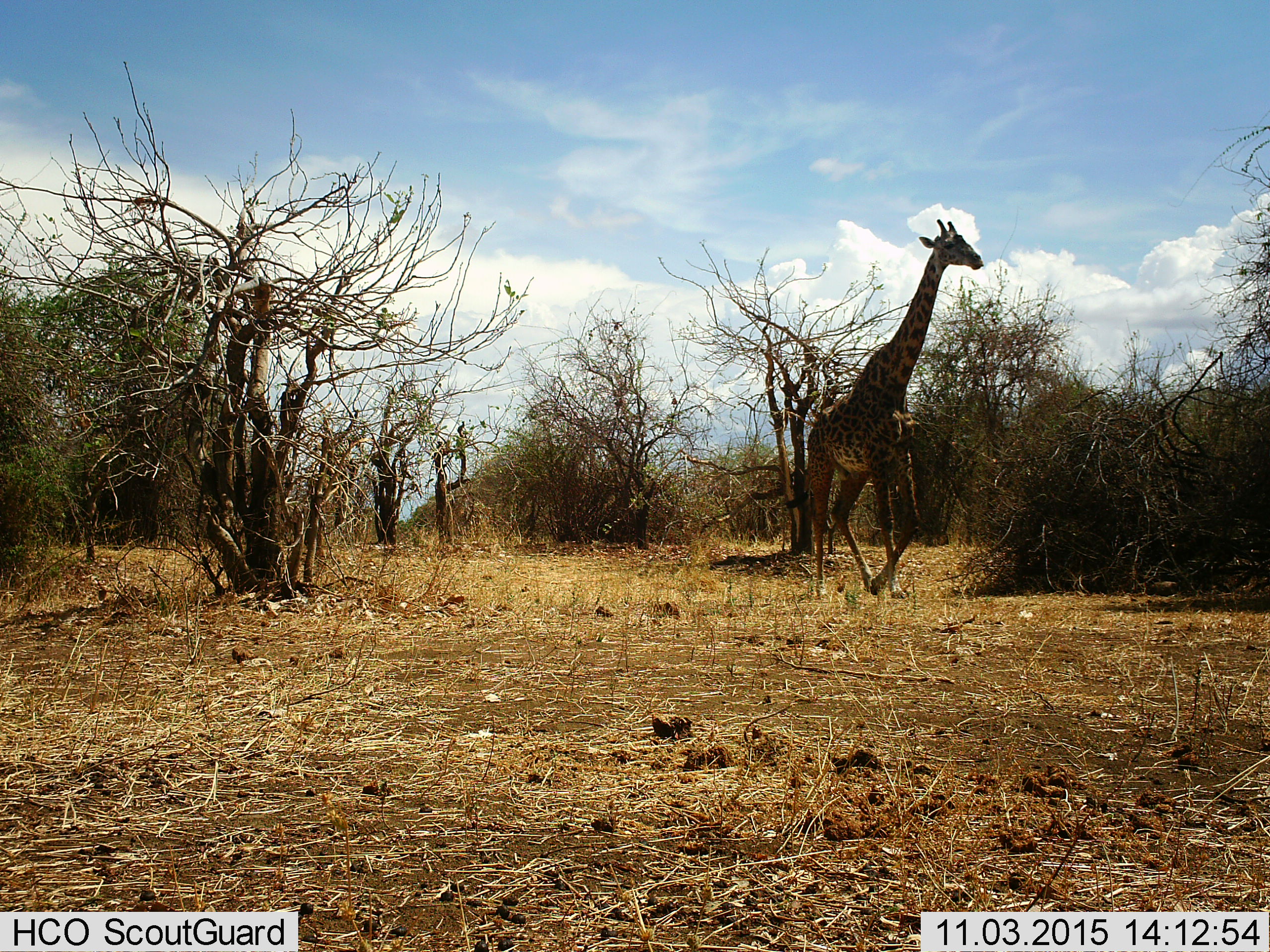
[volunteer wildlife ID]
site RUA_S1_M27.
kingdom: Animalia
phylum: Chordata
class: Mammalia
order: Artiodactyla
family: Giraffidae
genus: Giraffa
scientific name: Giraffa camelopardalis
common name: giraffe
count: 1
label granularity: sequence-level